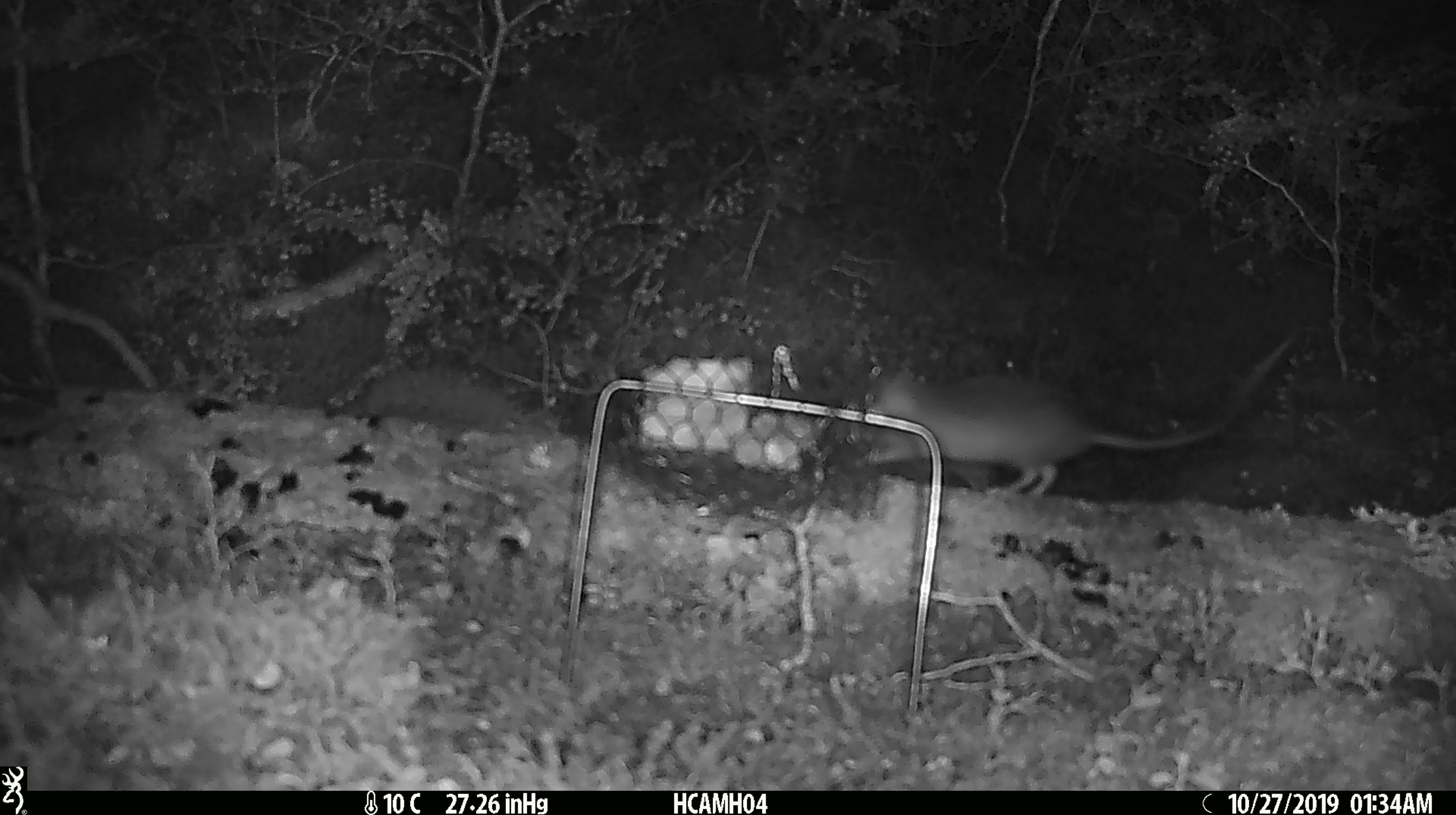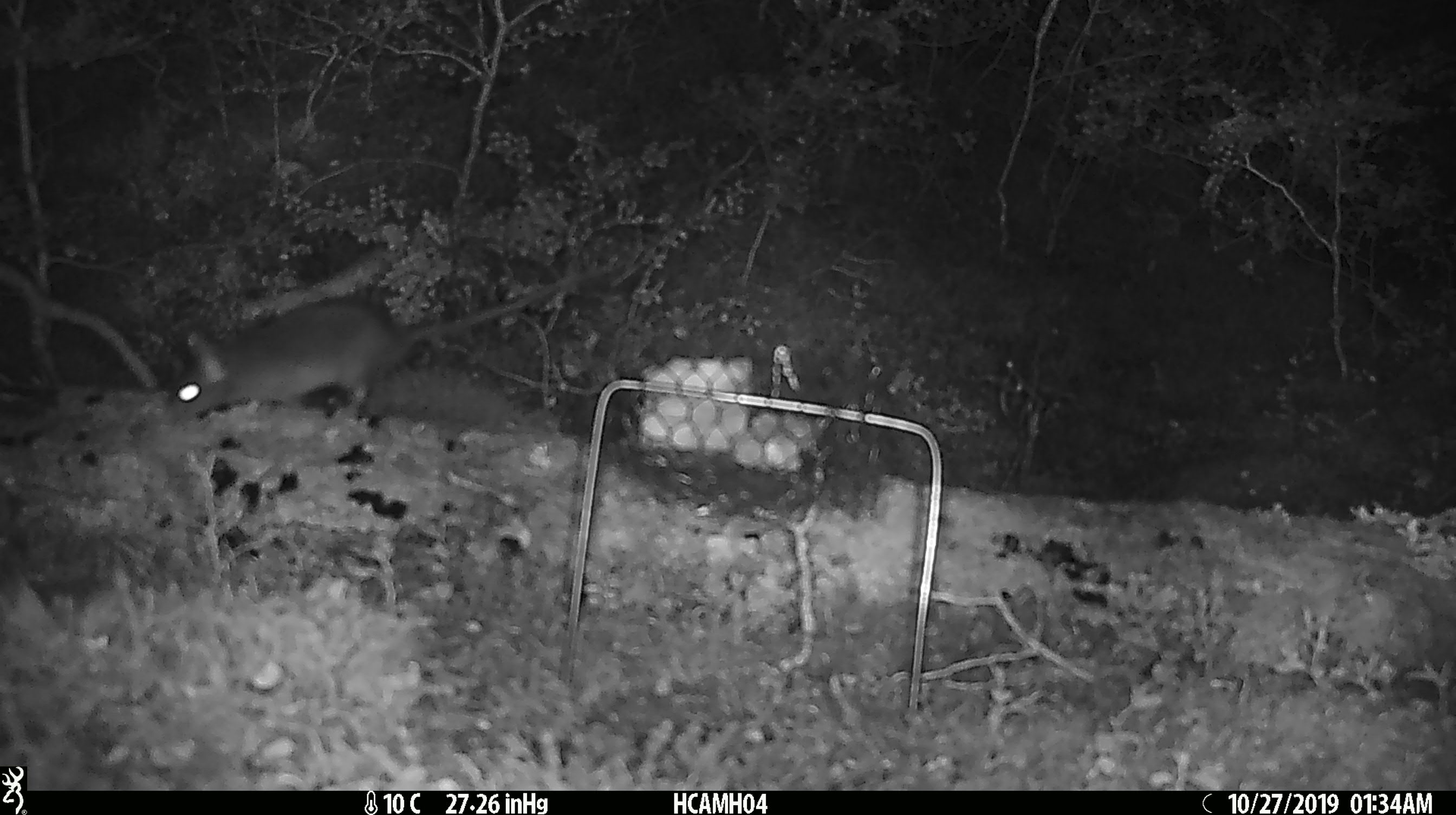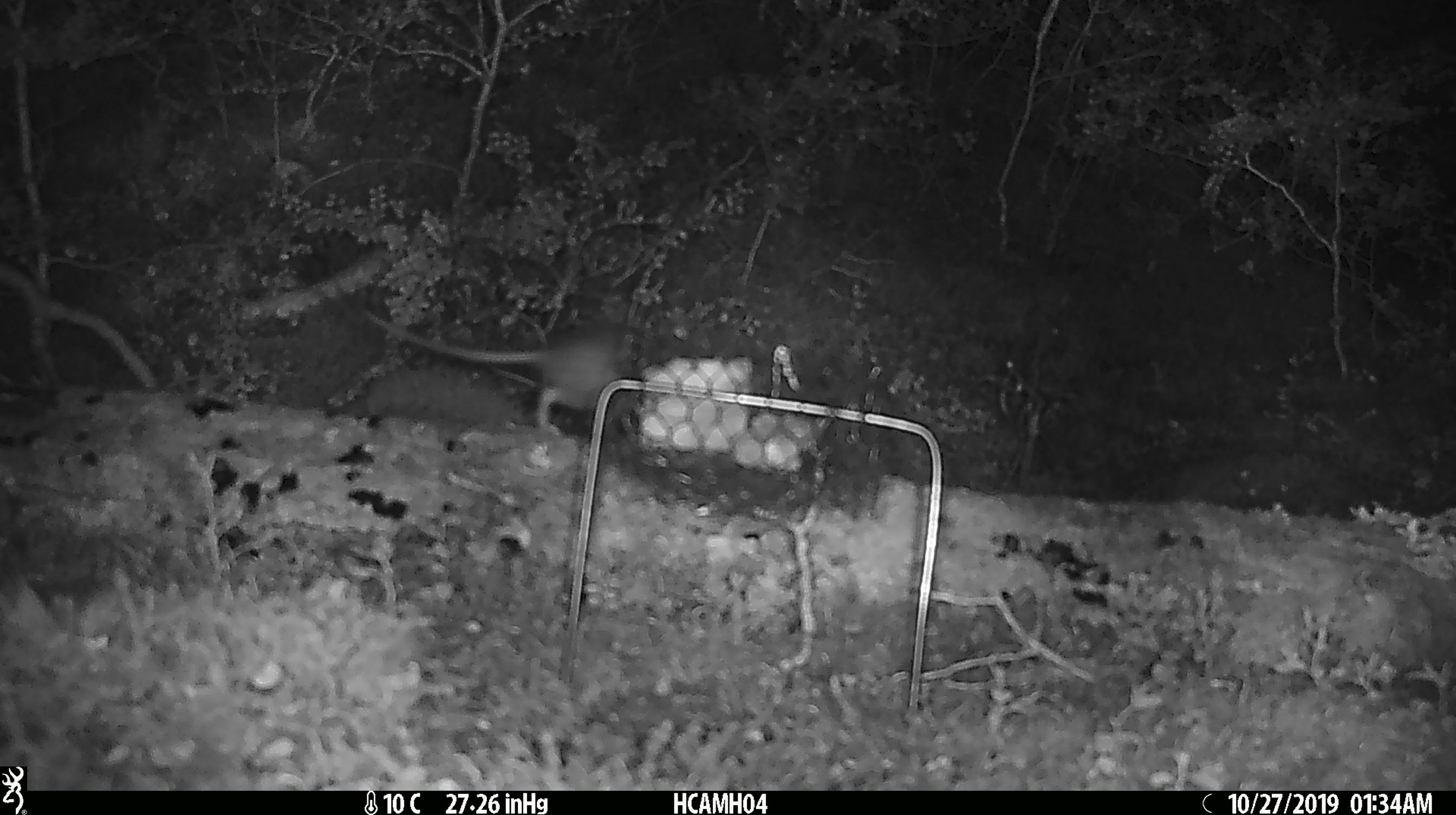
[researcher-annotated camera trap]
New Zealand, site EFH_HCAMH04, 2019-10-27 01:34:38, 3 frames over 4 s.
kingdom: Animalia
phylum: Chordata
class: Mammalia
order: Rodentia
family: Muridae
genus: Rattus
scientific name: Rattus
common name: rat